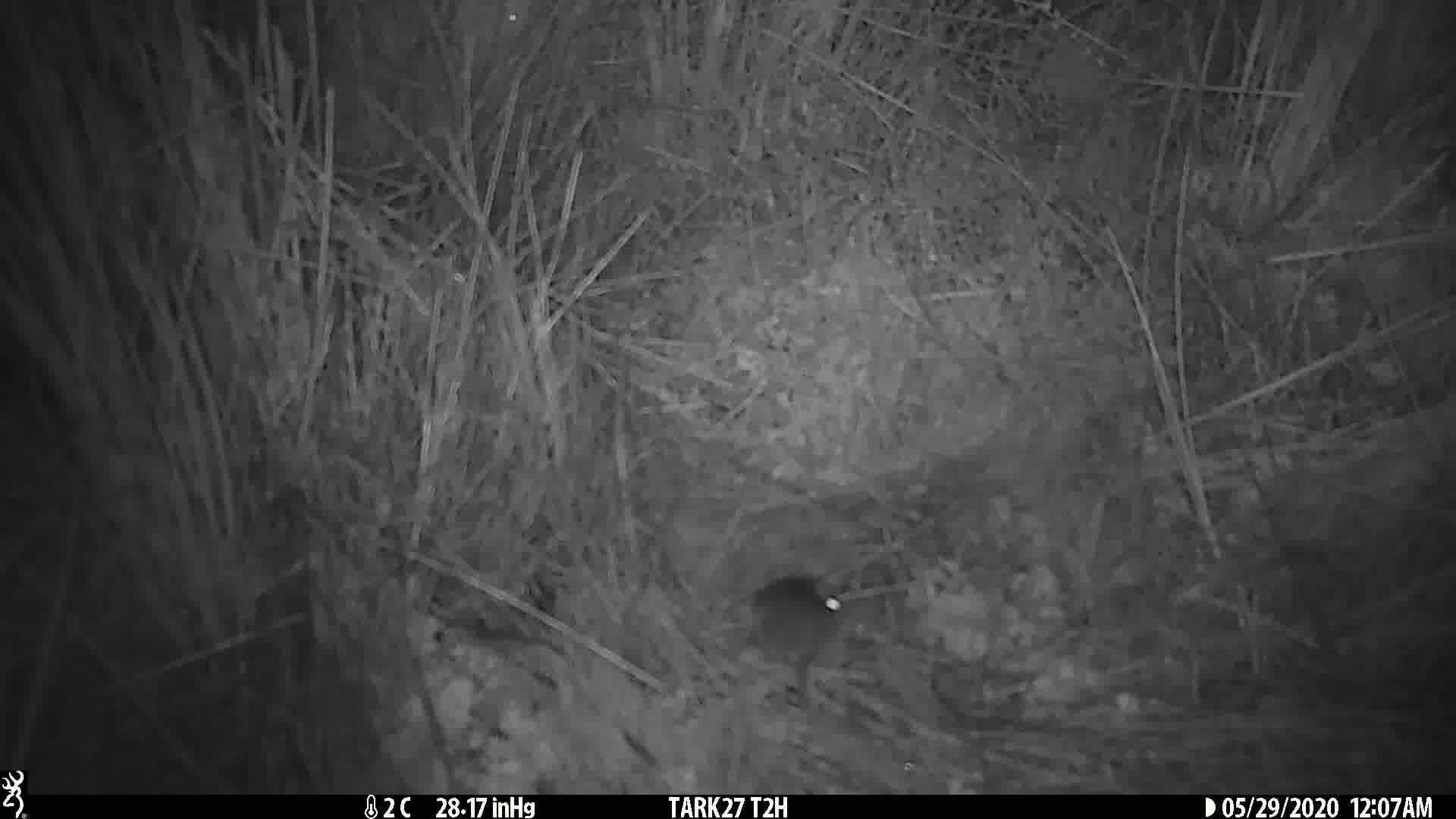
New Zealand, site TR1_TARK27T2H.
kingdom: Animalia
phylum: Chordata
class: Mammalia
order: Rodentia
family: Muridae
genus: Mus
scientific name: Mus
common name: mouse